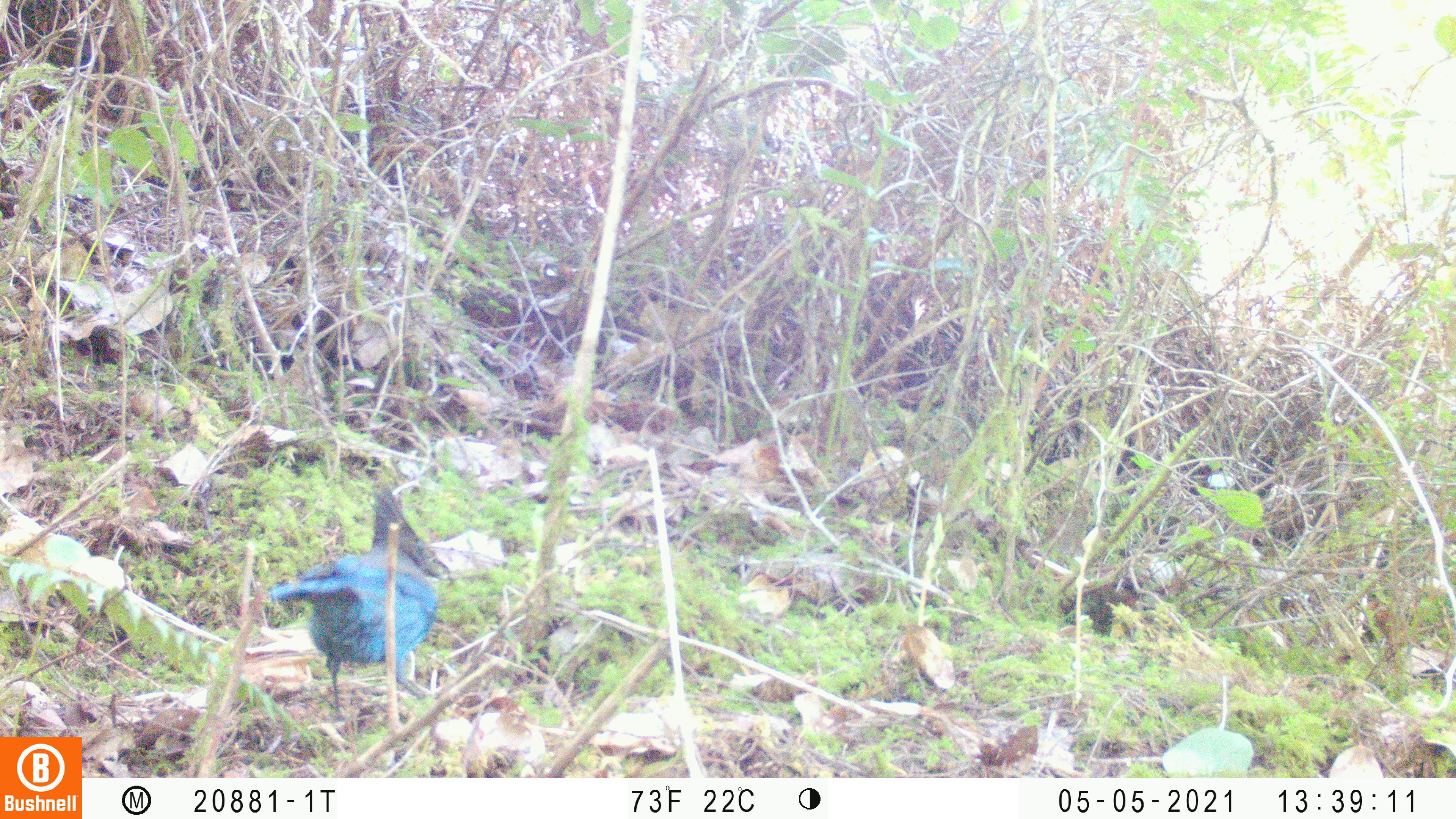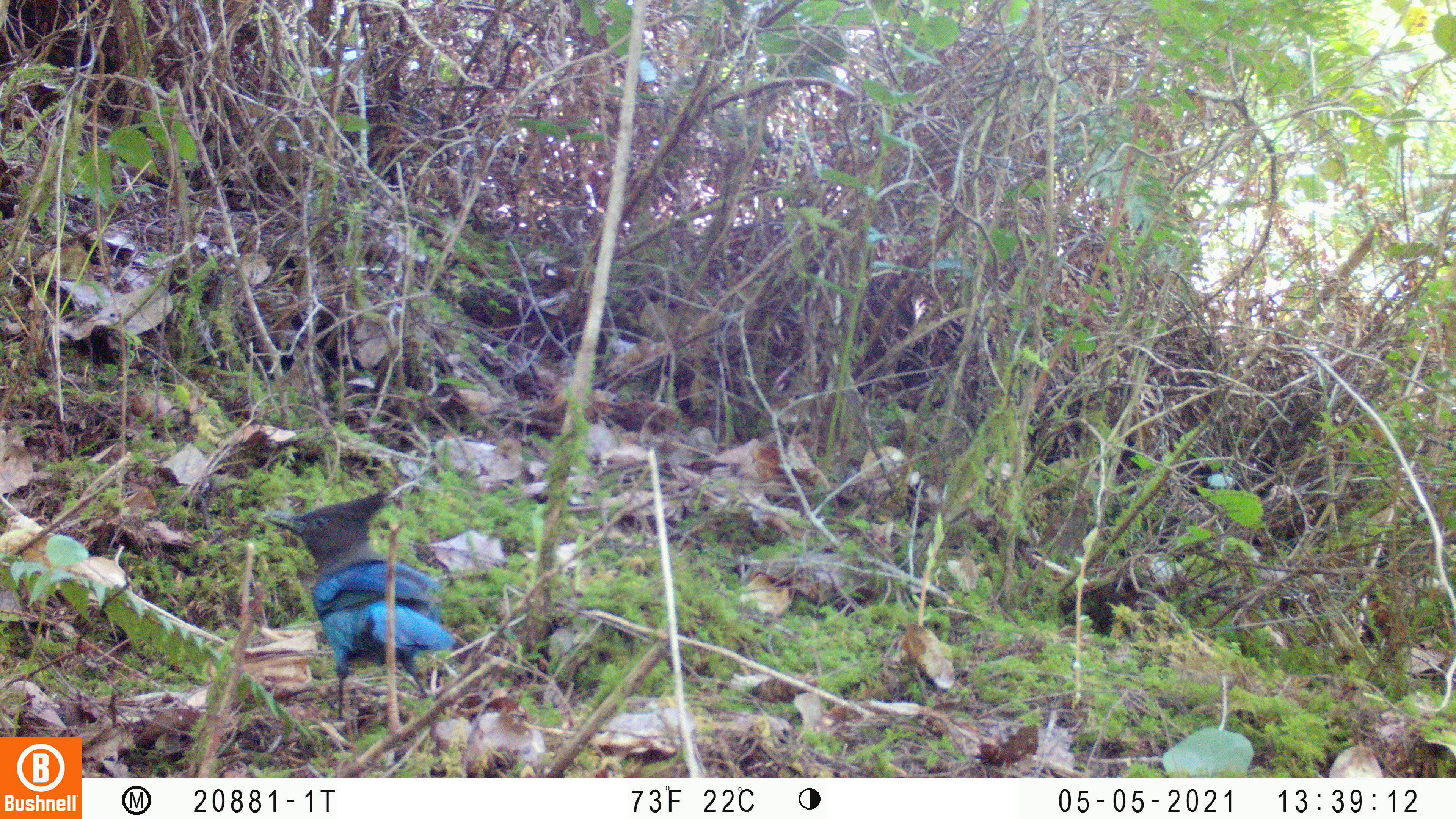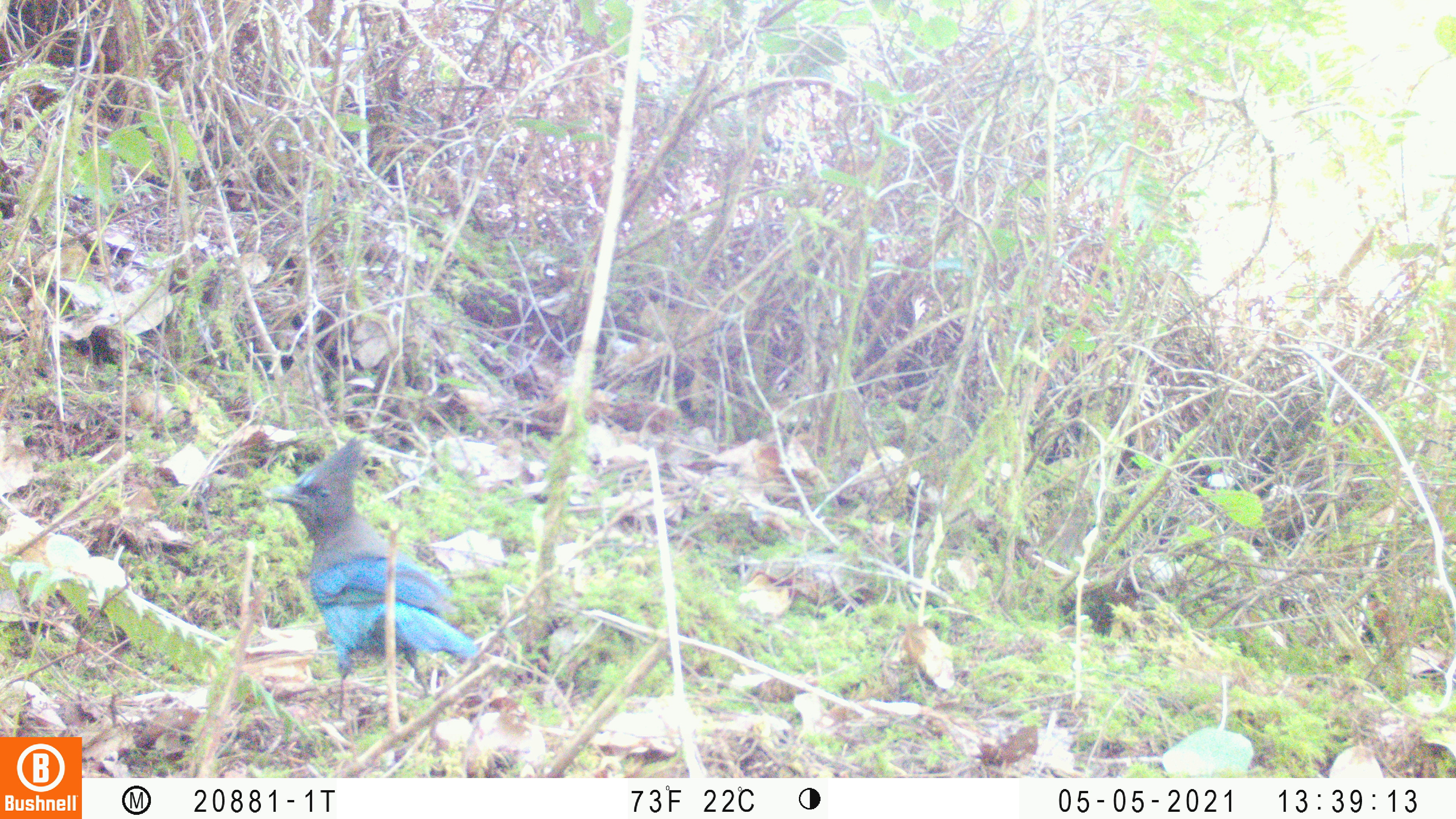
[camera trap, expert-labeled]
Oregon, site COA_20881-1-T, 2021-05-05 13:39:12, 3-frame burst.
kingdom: Animalia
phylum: Chordata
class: Aves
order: Passeriformes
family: Corvidae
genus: Cyanocitta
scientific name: Cyanocitta stelleri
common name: steller's jay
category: stellers jay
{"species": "stellers jay (steller's jay) (Cyanocitta stelleri)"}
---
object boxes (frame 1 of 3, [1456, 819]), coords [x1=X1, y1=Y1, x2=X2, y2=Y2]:
stellers jay: [x1=251, y1=456, x2=502, y2=755]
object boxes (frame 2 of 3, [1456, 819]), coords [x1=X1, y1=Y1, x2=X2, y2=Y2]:
stellers jay: [x1=206, y1=468, x2=542, y2=761]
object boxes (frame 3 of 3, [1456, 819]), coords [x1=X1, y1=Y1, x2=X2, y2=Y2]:
stellers jay: [x1=223, y1=408, x2=531, y2=769]